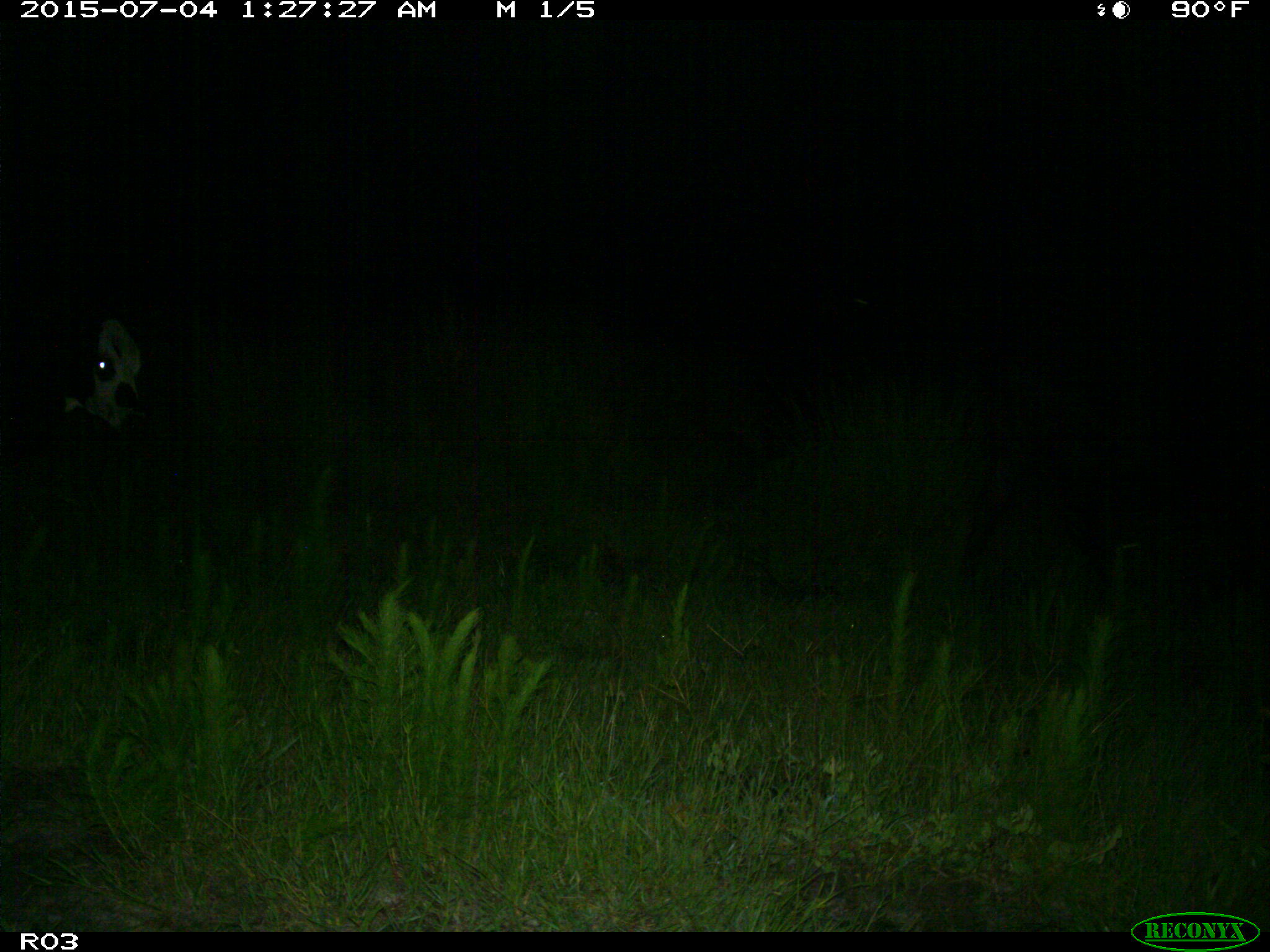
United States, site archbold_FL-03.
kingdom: Animalia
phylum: Chordata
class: Mammalia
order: Artiodactyla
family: Bovidae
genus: Bos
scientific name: Bos taurus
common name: domestic cow